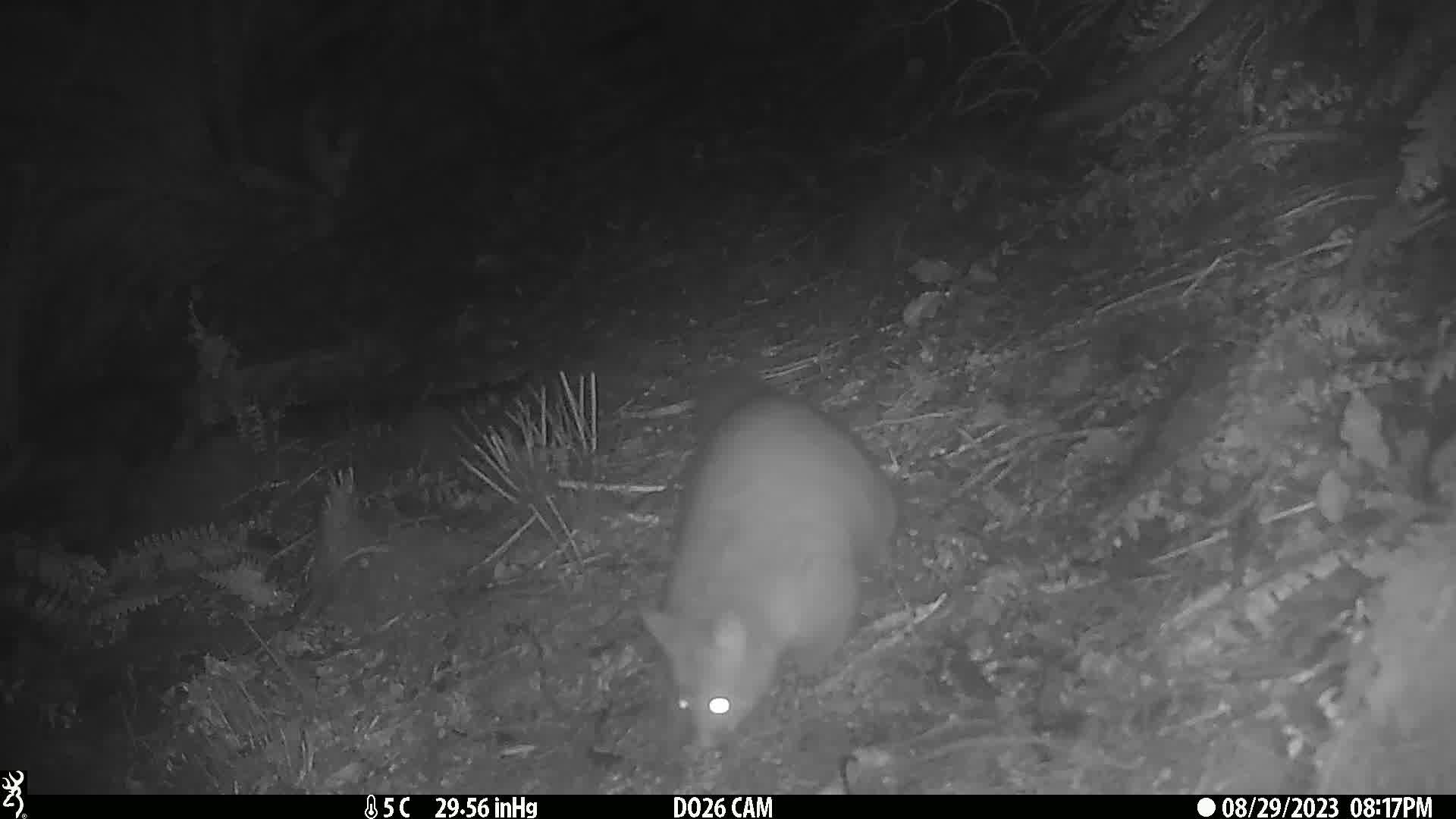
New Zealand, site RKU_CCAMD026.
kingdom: Animalia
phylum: Chordata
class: Mammalia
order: Diprotodontia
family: Phalangeridae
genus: Trichosurus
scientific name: Trichosurus vulpecula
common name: common brushtail possum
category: possum